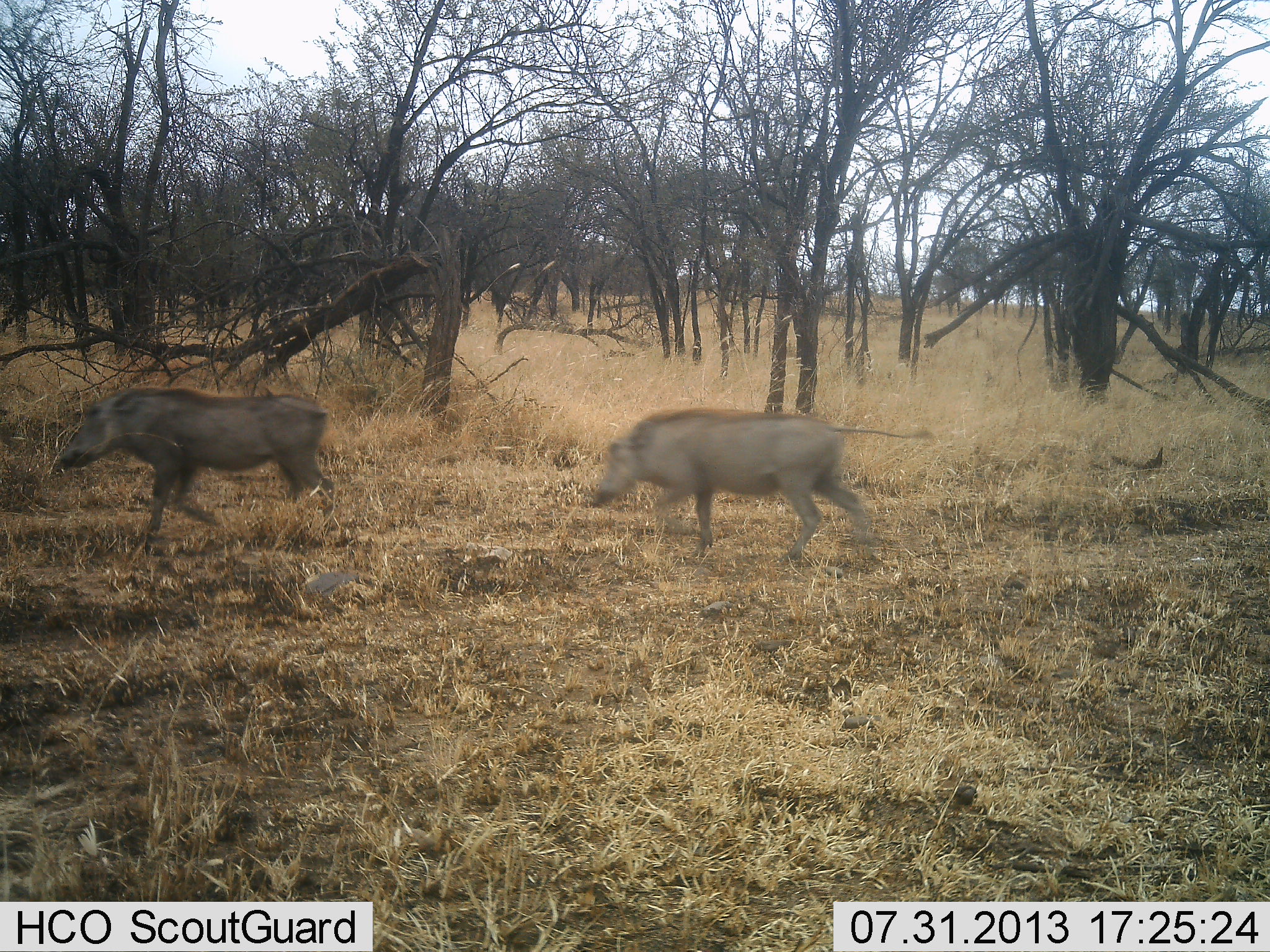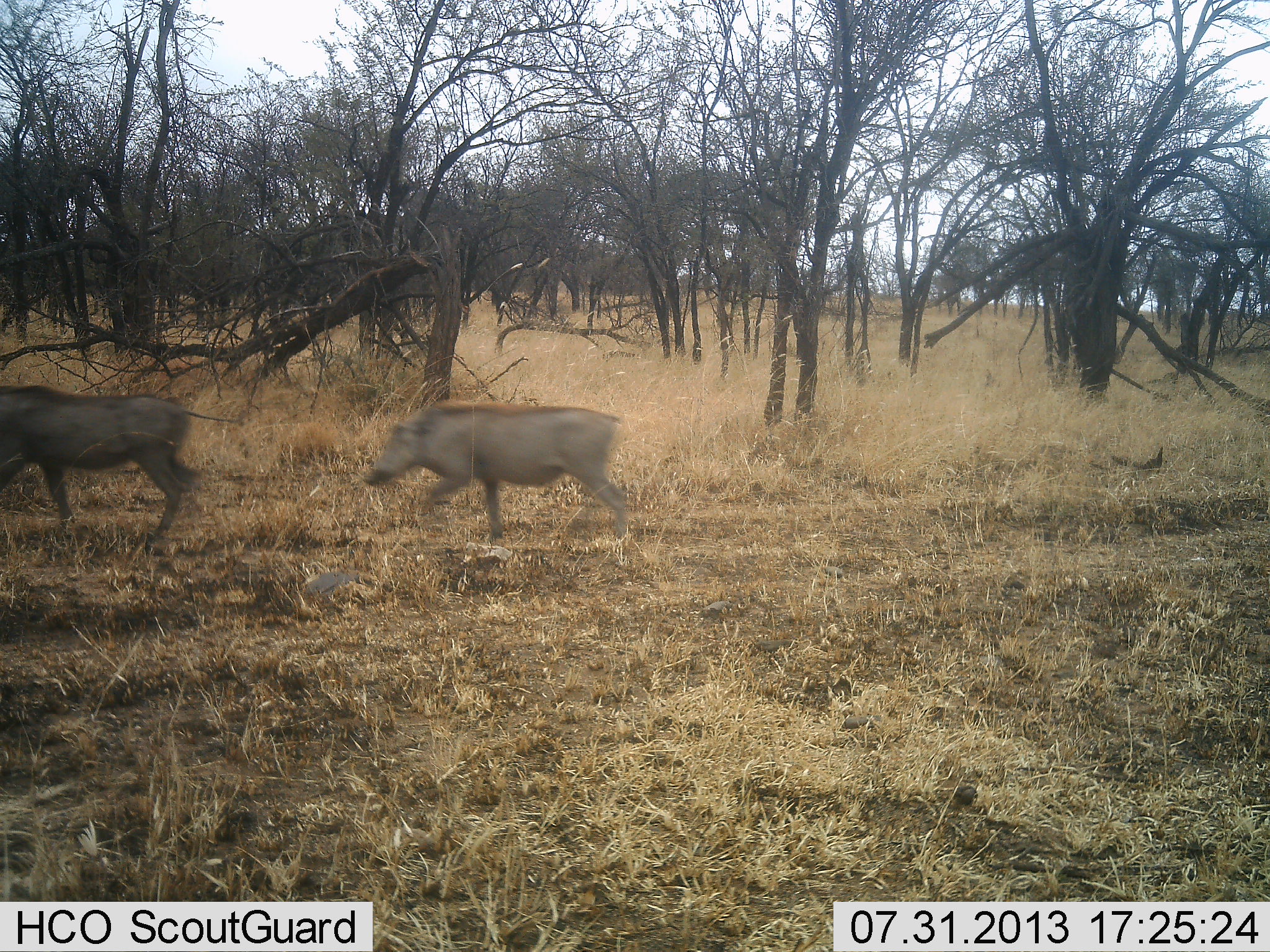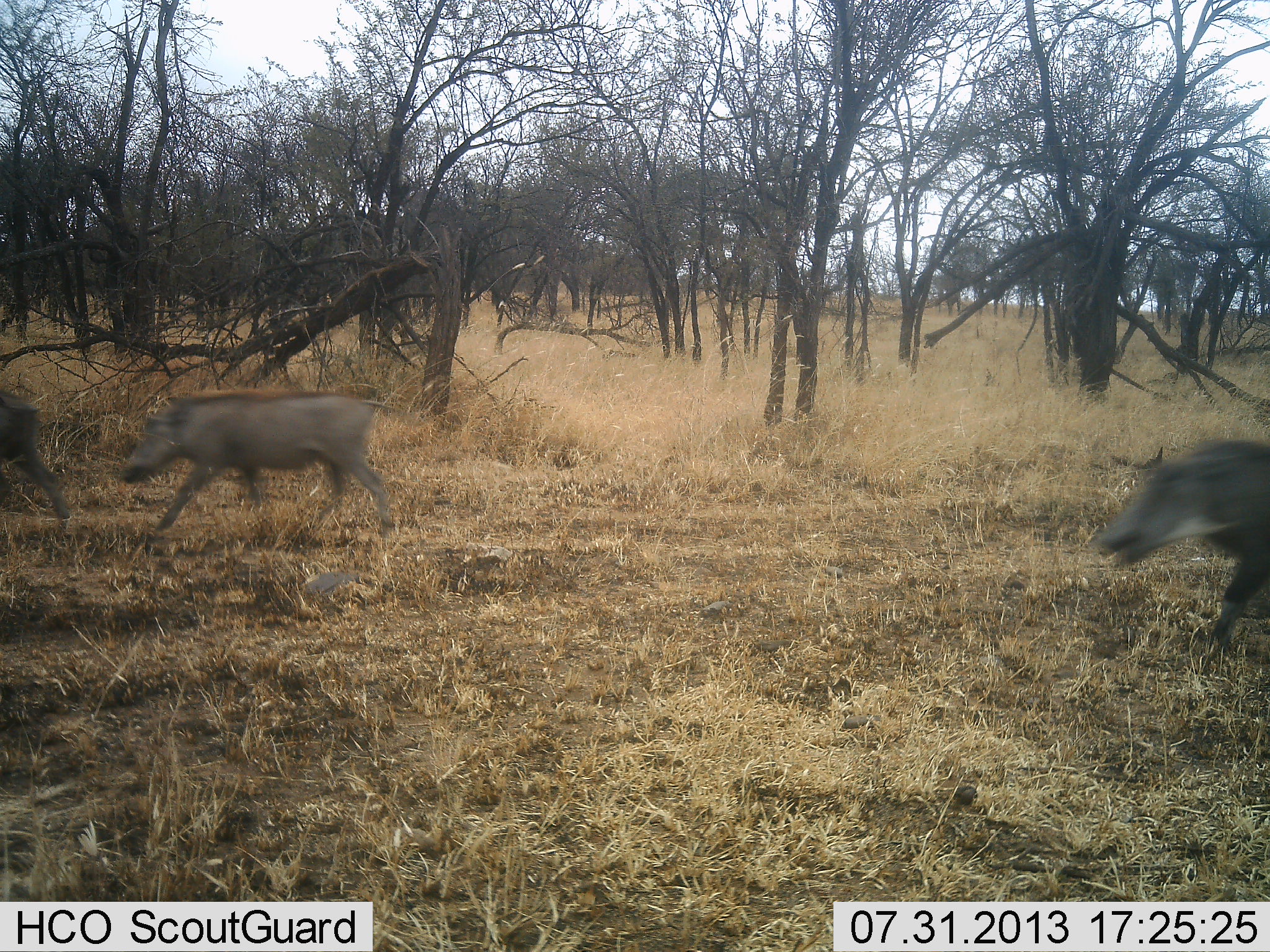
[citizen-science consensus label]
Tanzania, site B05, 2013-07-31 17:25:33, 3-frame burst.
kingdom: Animalia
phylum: Chordata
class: Mammalia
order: Artiodactyla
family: Suidae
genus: Phacochoerus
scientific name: Phacochoerus africanus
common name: warthog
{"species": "warthog (Phacochoerus africanus)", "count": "3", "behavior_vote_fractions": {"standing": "5%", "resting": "0%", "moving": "100%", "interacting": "0%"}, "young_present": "0%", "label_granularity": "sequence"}